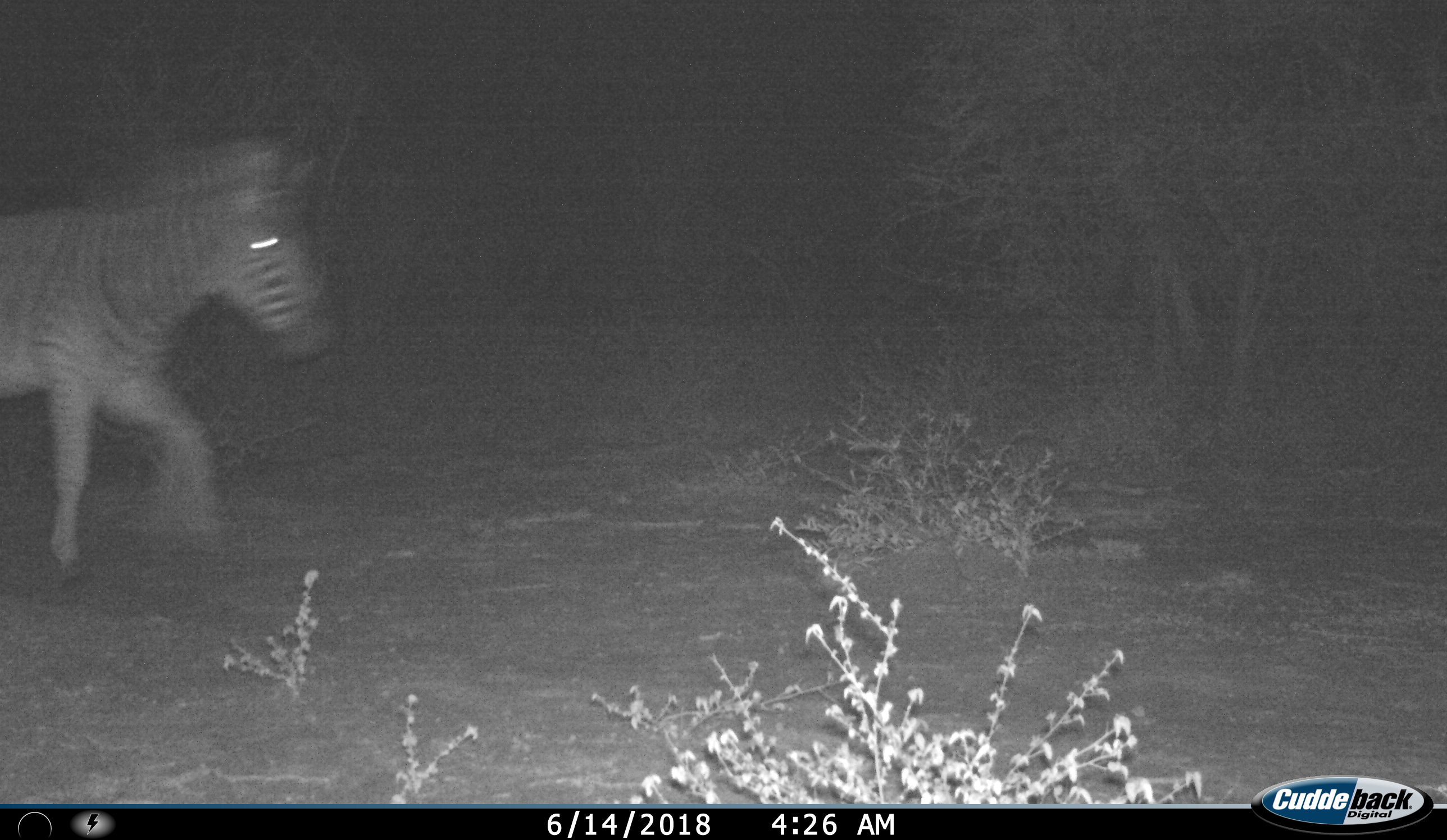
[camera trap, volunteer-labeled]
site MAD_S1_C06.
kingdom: Animalia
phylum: Chordata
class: Mammalia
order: Perissodactyla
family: Equidae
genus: Equus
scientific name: Equus quagga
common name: plains zebra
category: zebraplains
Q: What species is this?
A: Zebraplains (plains zebra) (Equus quagga).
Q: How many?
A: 1.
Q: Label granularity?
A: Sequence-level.